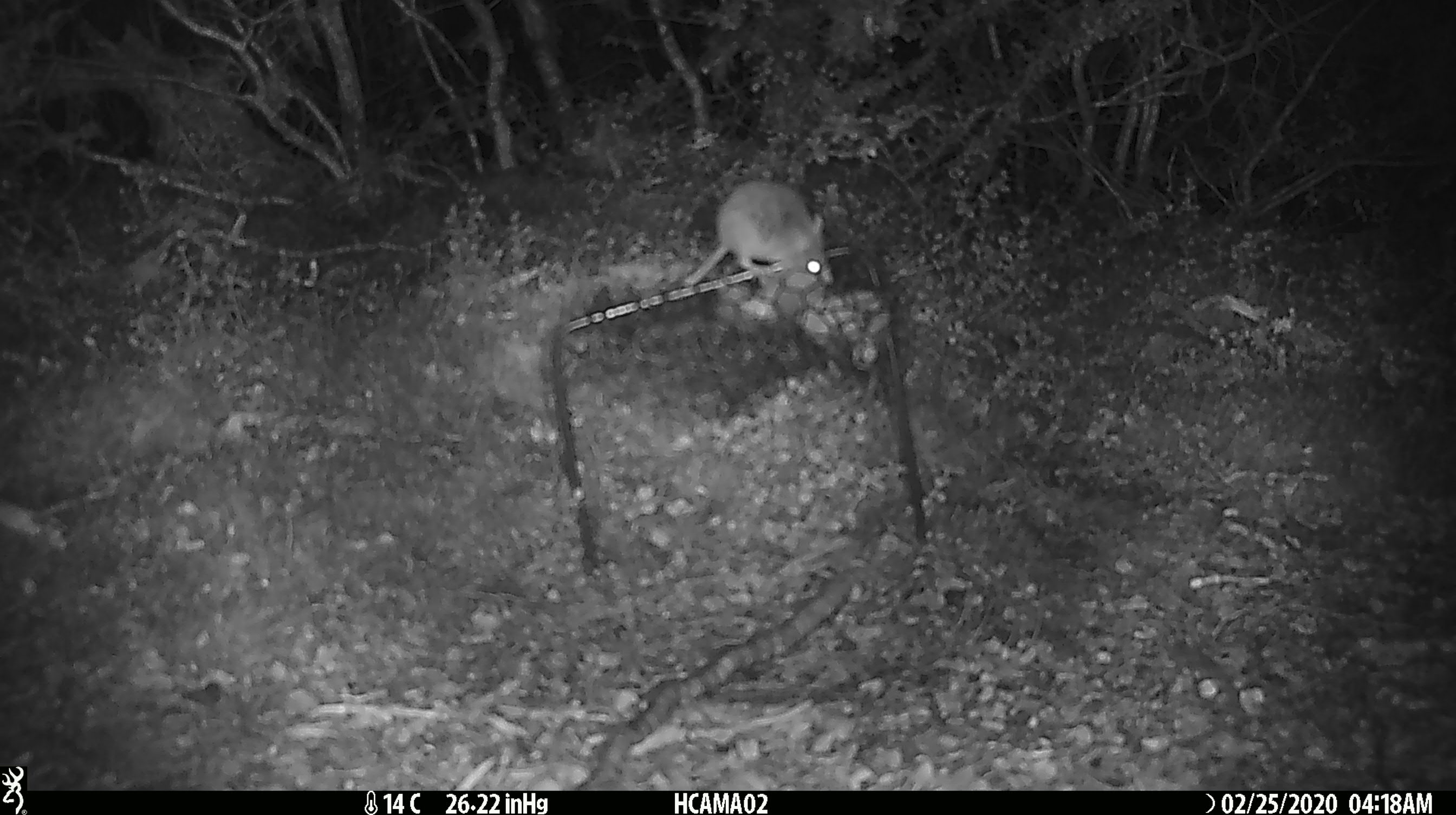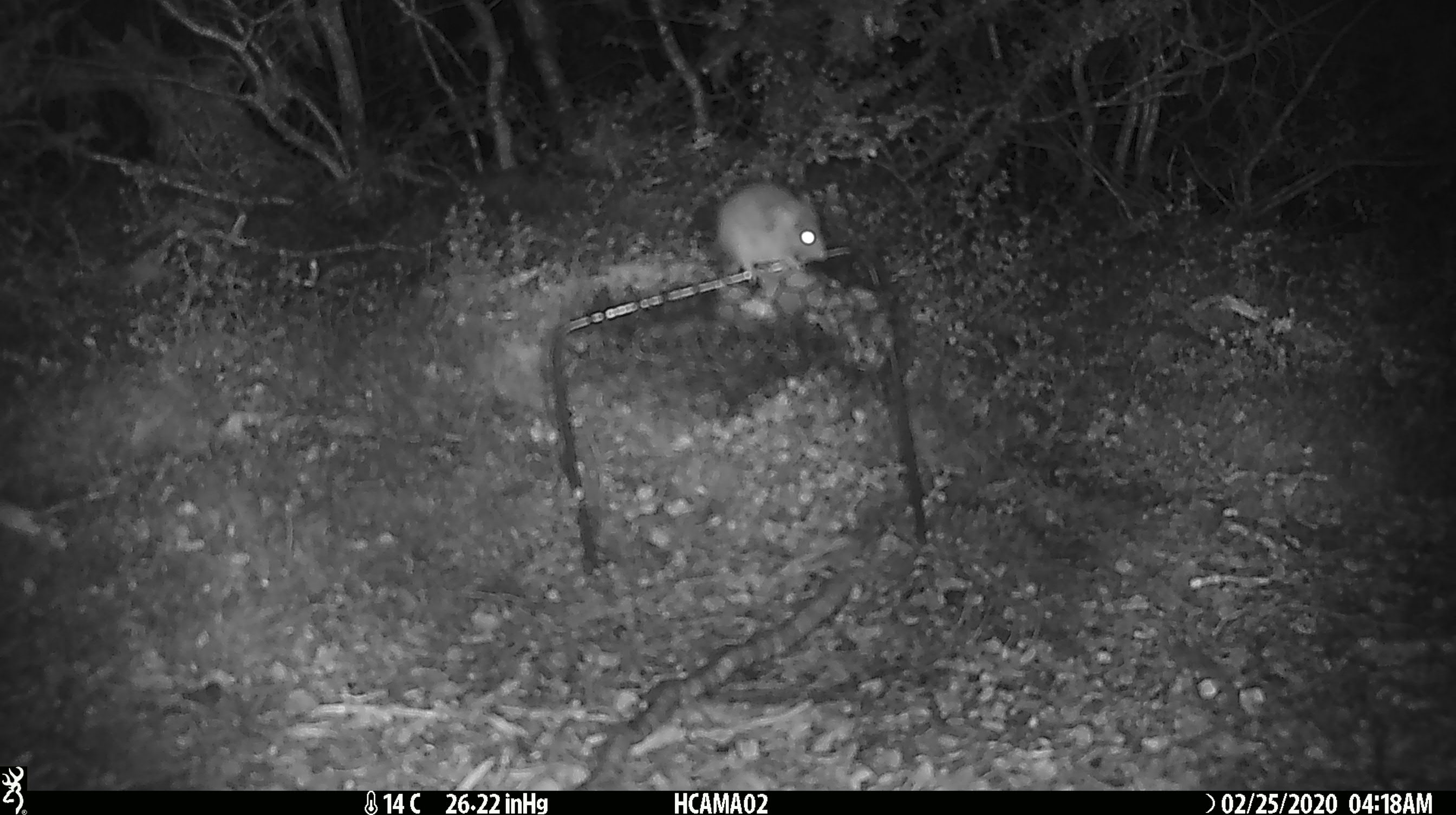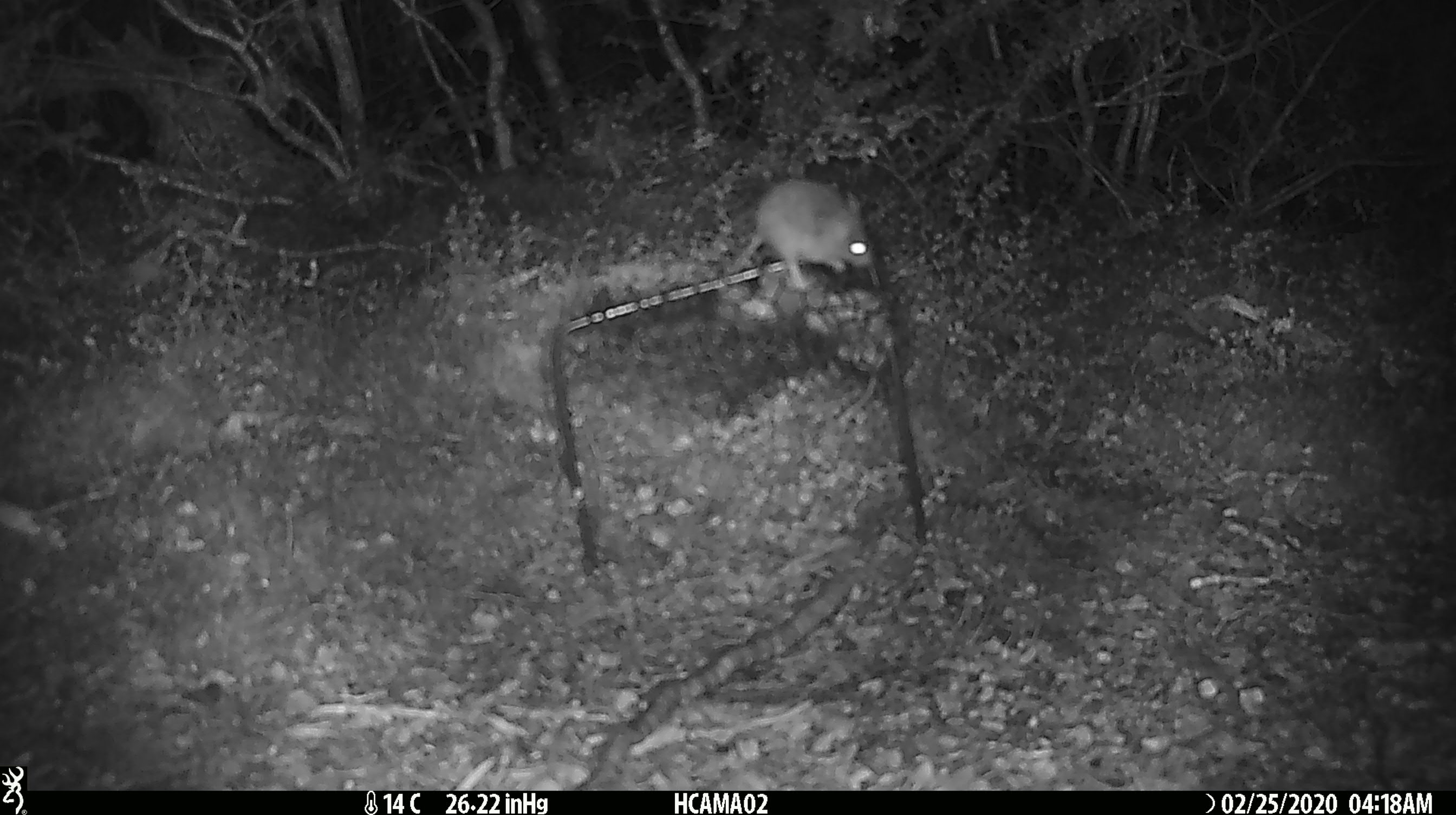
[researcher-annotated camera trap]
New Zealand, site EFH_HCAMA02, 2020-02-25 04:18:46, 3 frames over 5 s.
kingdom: Animalia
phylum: Chordata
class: Mammalia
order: Rodentia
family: Muridae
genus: Mus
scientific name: Mus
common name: mouse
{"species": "mouse (Mus)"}